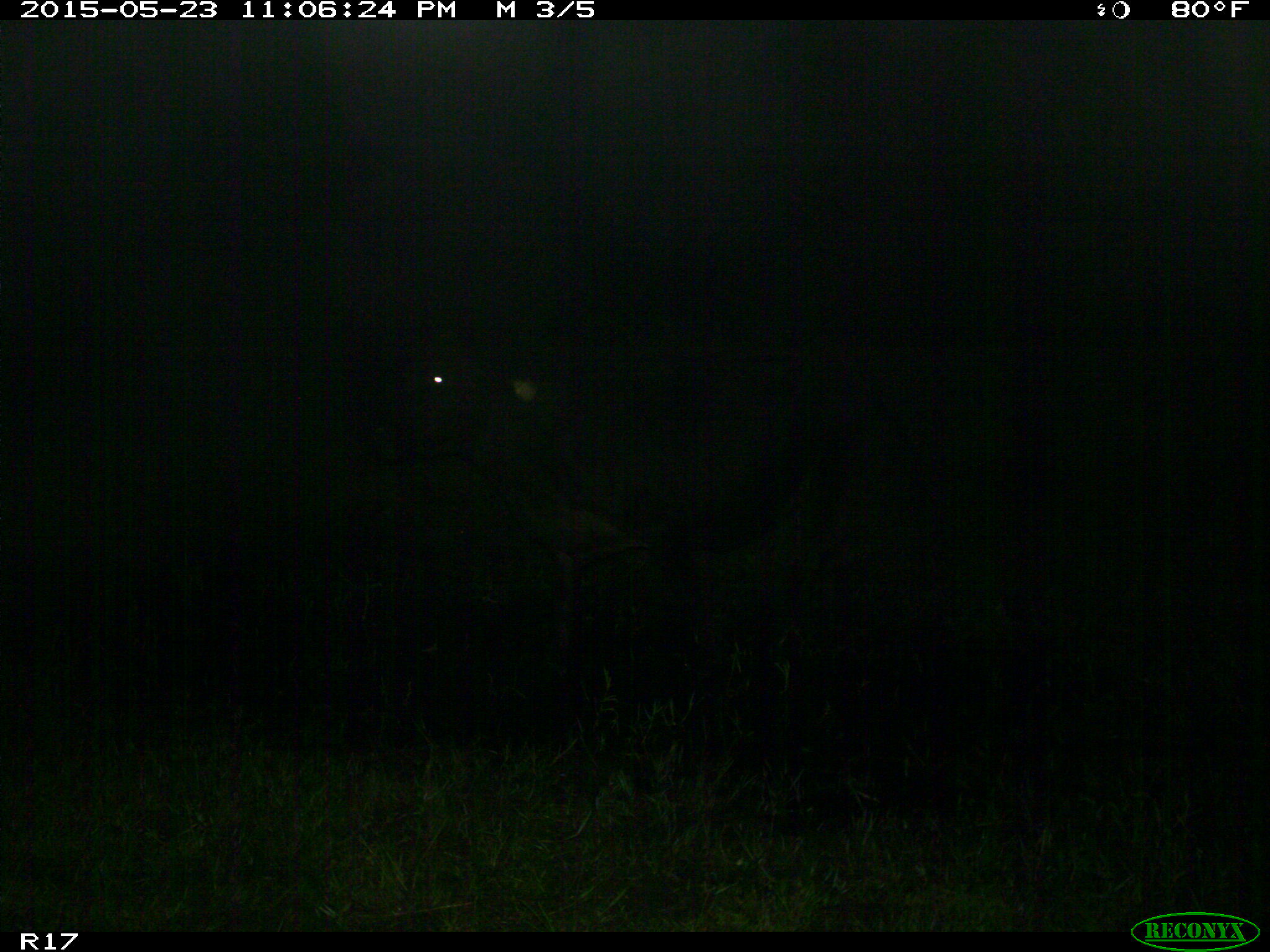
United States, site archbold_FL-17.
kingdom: Animalia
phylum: Chordata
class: Mammalia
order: Artiodactyla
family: Bovidae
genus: Bos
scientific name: Bos taurus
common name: domestic cow